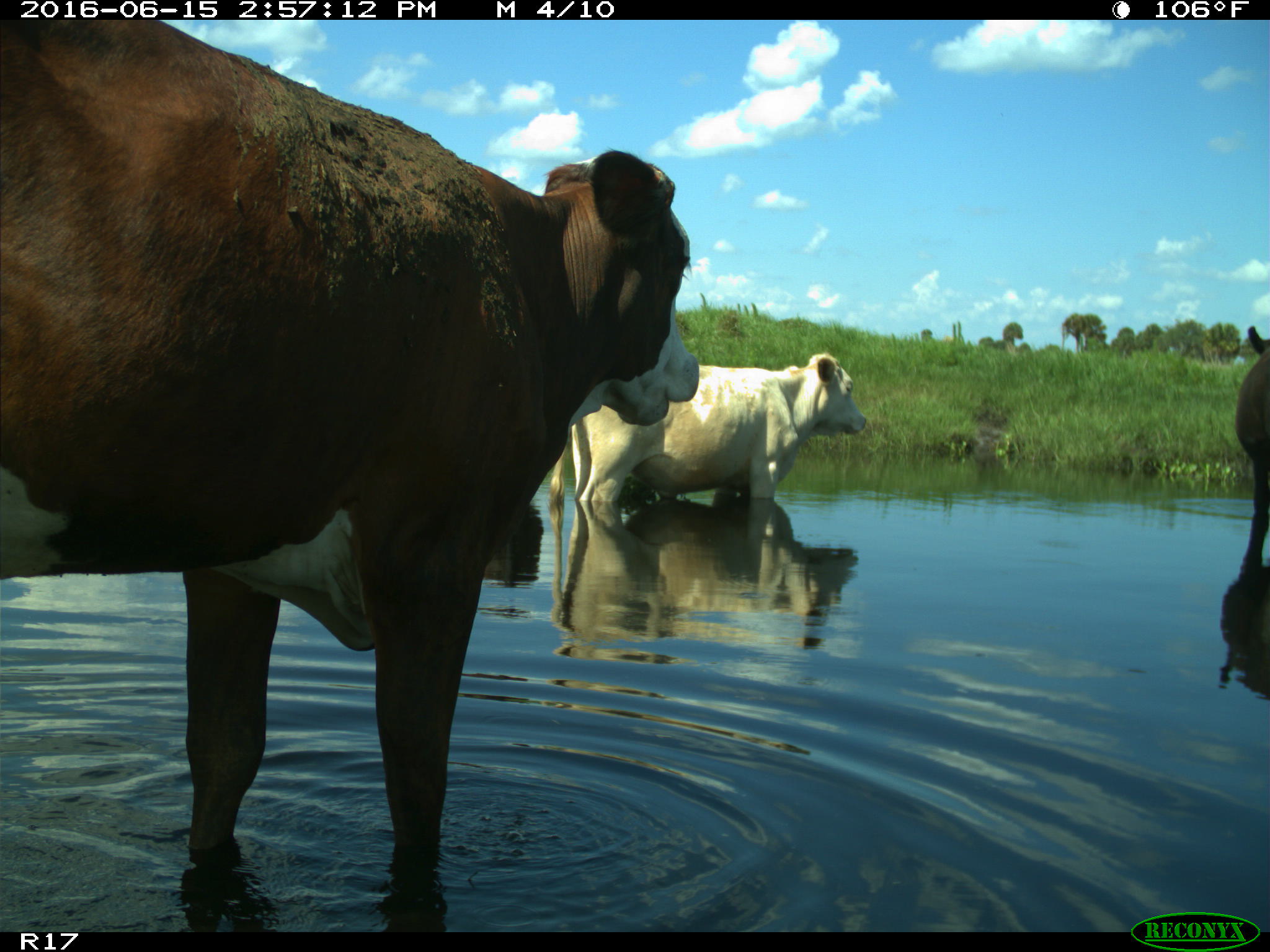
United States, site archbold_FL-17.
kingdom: Animalia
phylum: Chordata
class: Mammalia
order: Artiodactyla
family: Bovidae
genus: Bos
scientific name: Bos taurus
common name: domestic cow